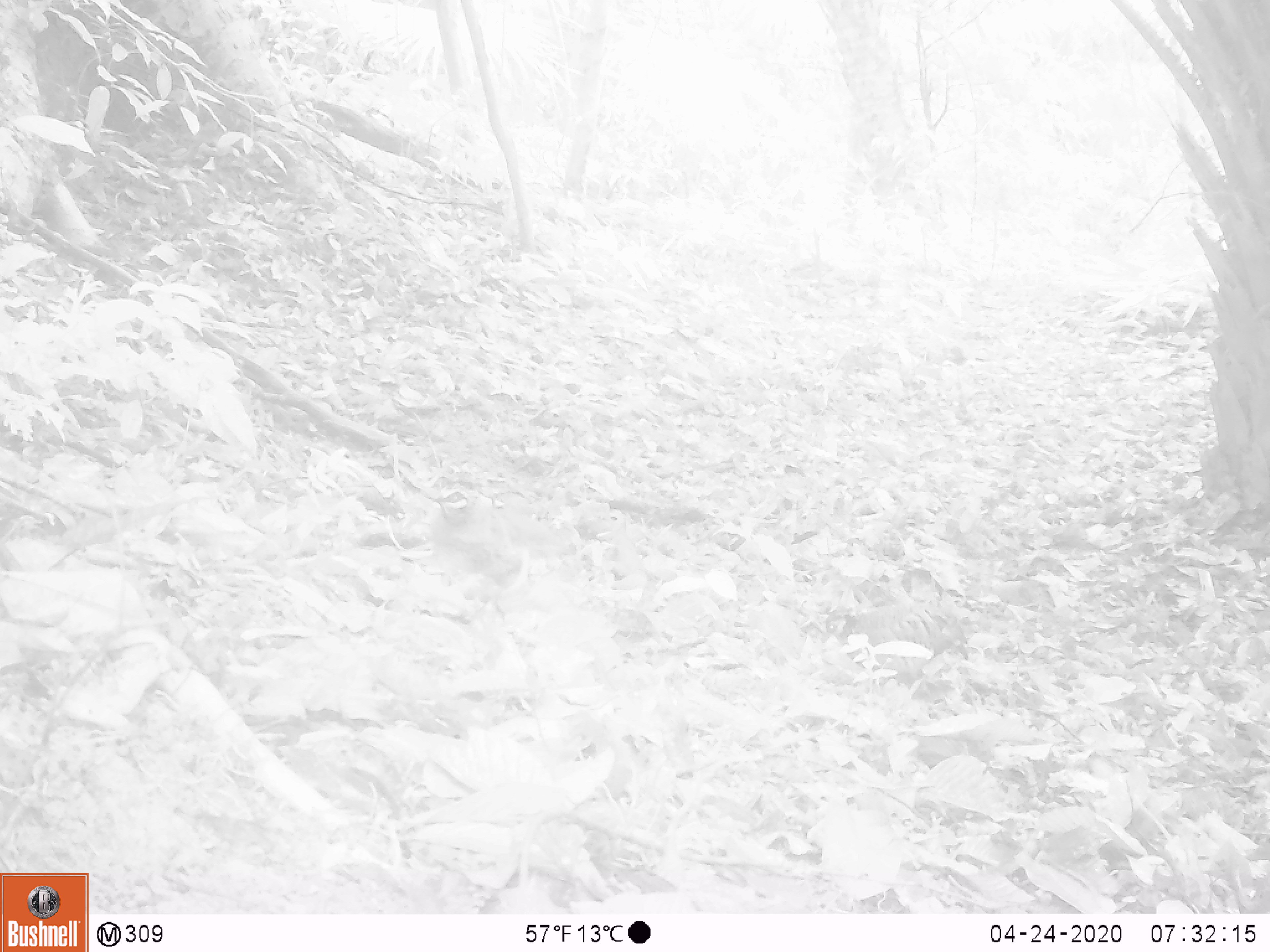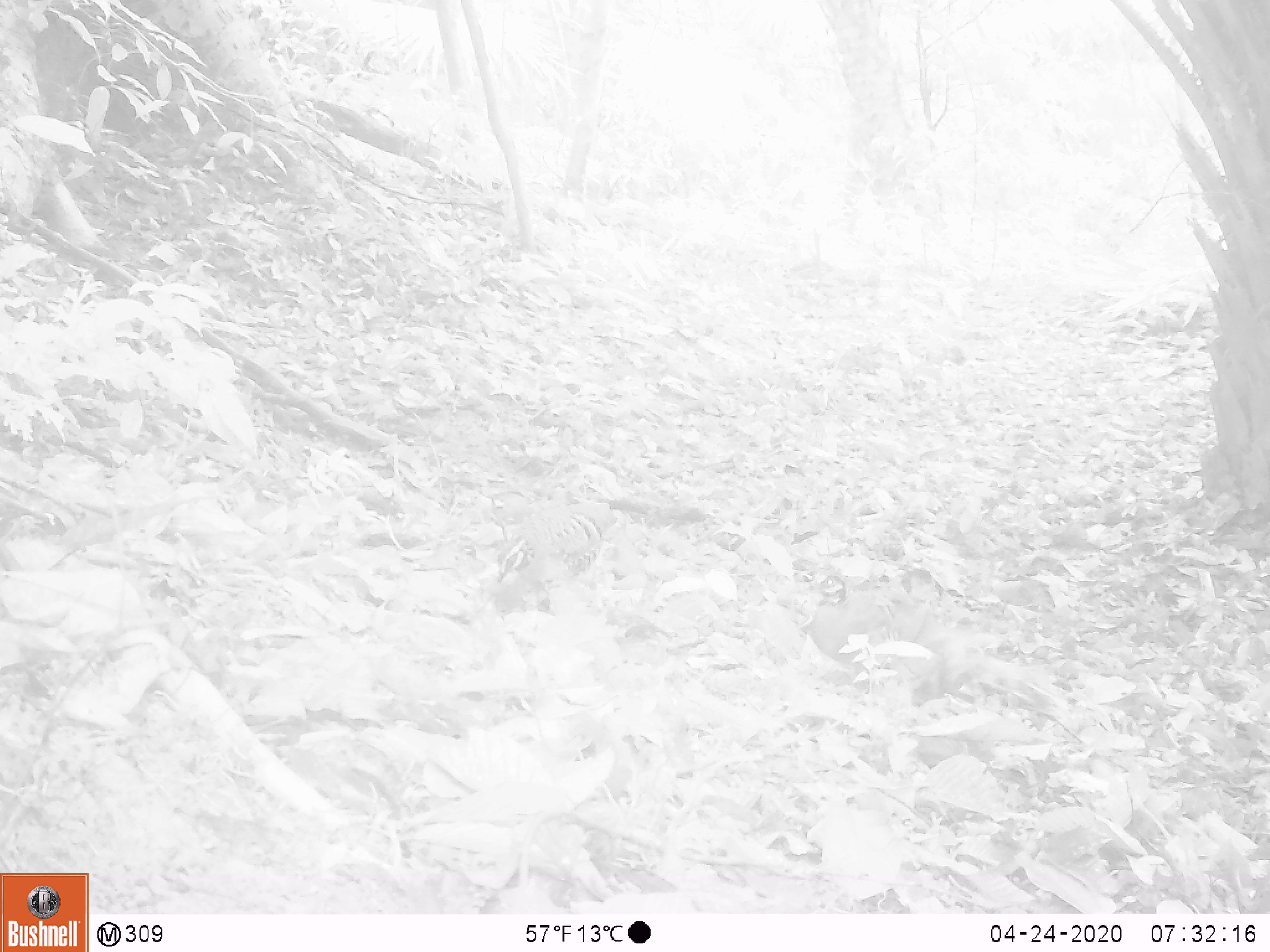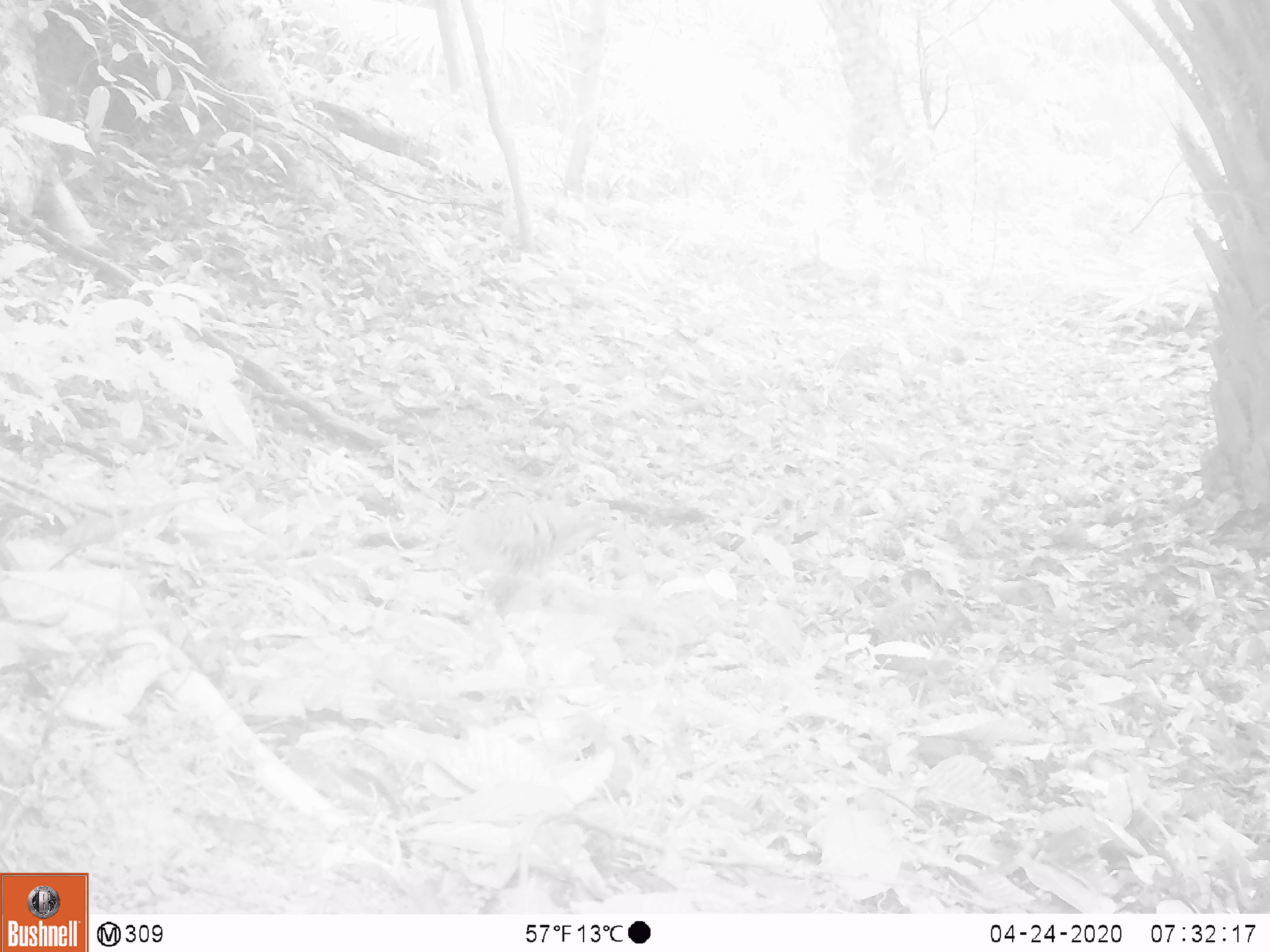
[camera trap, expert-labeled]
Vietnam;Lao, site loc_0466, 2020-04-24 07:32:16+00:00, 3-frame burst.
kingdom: Animalia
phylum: Chordata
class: Aves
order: Galliformes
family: Phasianidae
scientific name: Phasianidae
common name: partridge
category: unidentified partridge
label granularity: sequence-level